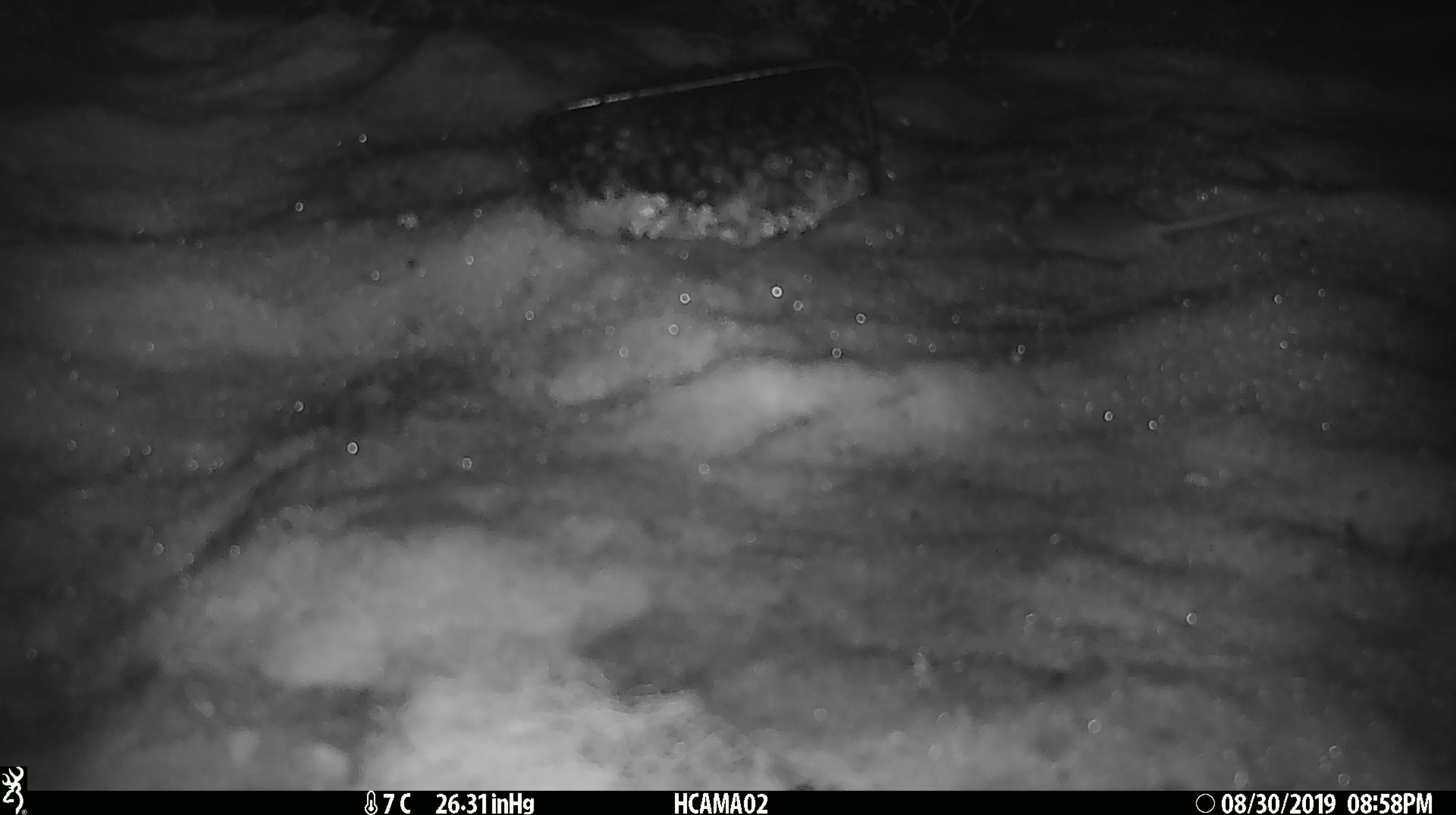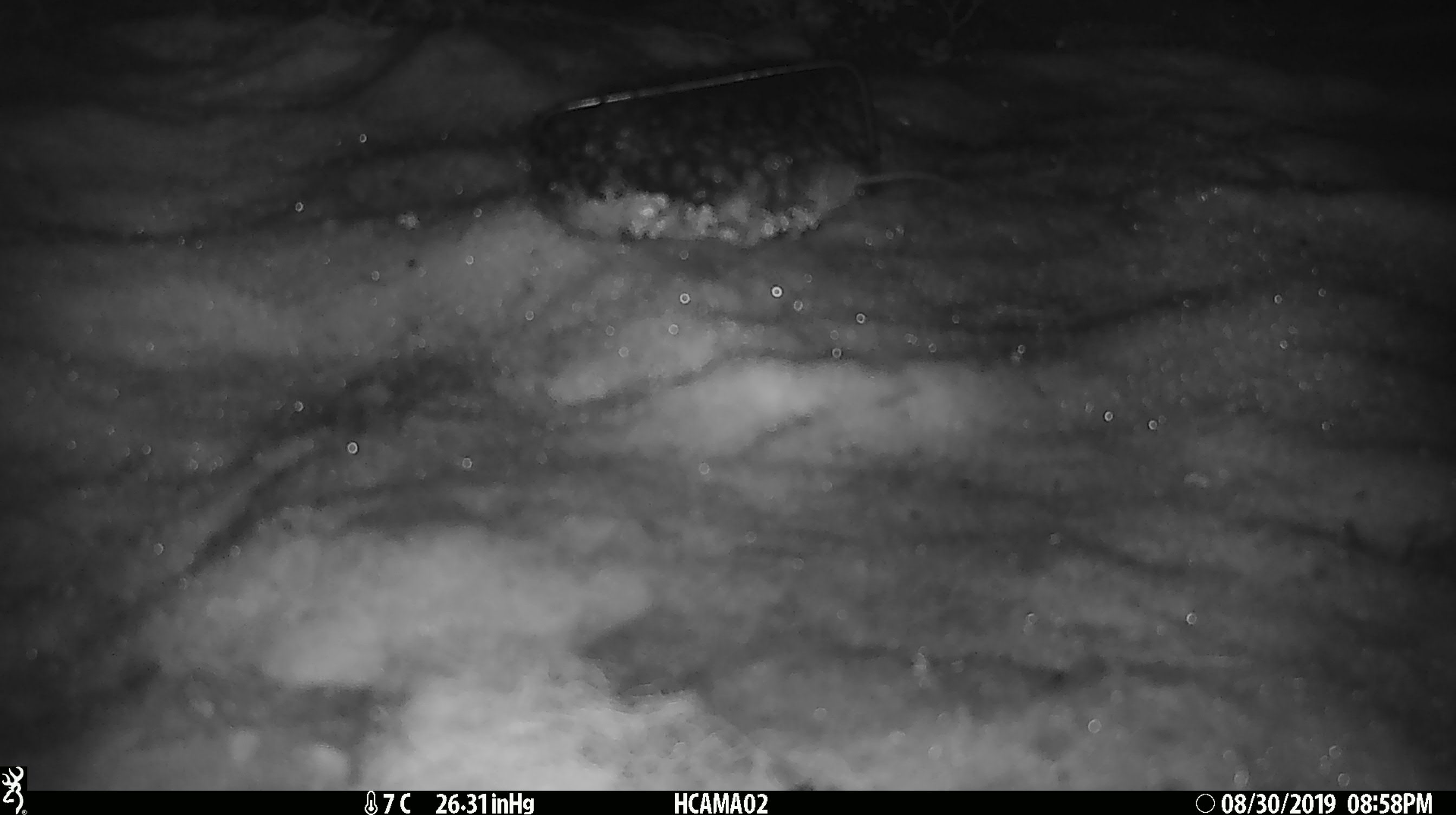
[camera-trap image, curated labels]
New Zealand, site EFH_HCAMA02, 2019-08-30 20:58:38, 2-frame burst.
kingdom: Animalia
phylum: Chordata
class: Mammalia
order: Rodentia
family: Muridae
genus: Mus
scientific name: Mus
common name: mouse